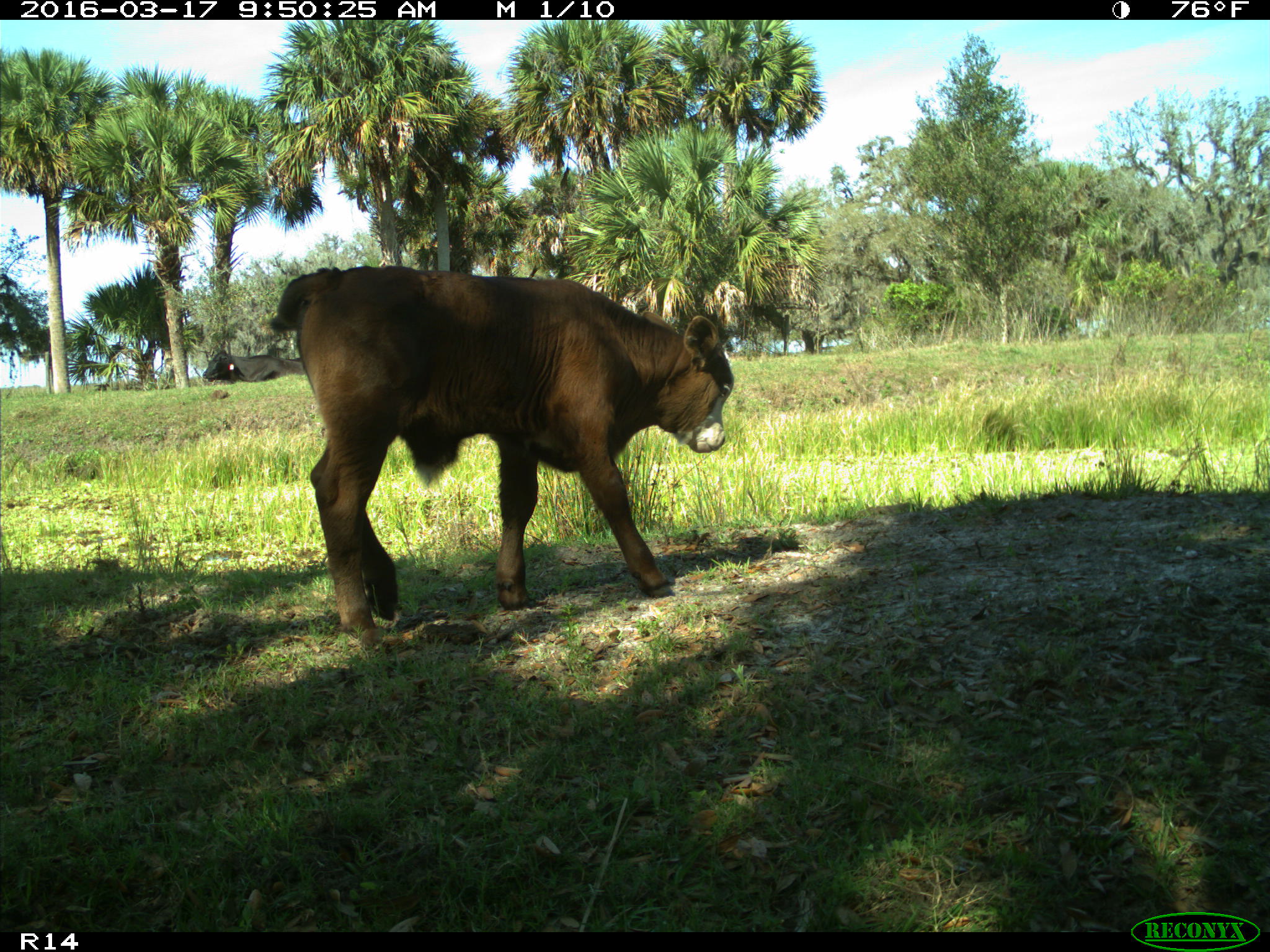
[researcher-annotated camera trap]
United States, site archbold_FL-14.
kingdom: Animalia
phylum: Chordata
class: Mammalia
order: Artiodactyla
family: Bovidae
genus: Bos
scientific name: Bos taurus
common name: domestic cow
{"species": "Bos taurus (domestic cow)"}